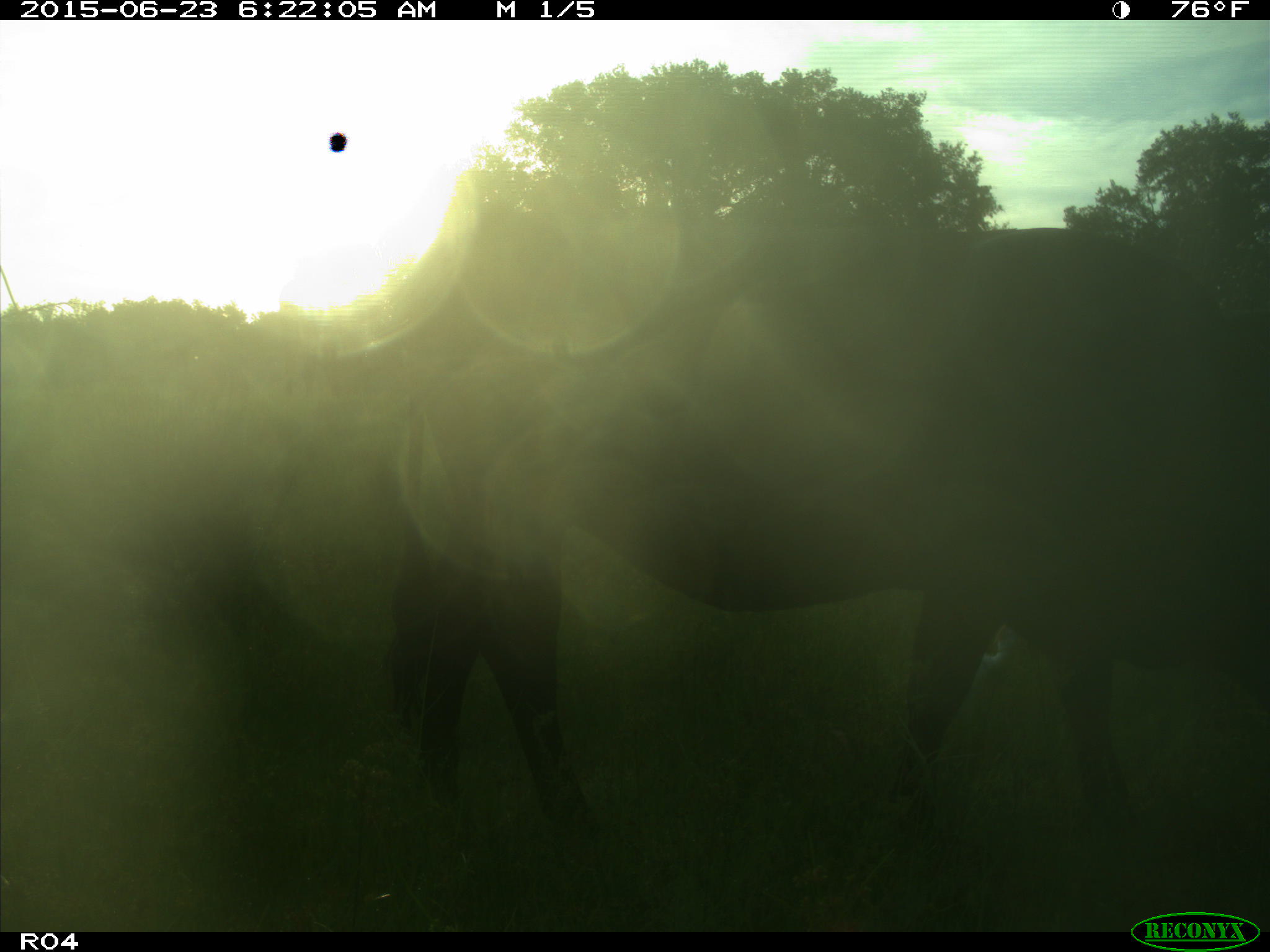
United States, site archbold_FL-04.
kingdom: Animalia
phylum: Chordata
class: Mammalia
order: Artiodactyla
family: Bovidae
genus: Bos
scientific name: Bos taurus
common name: domestic cow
Bos taurus (domestic cow).